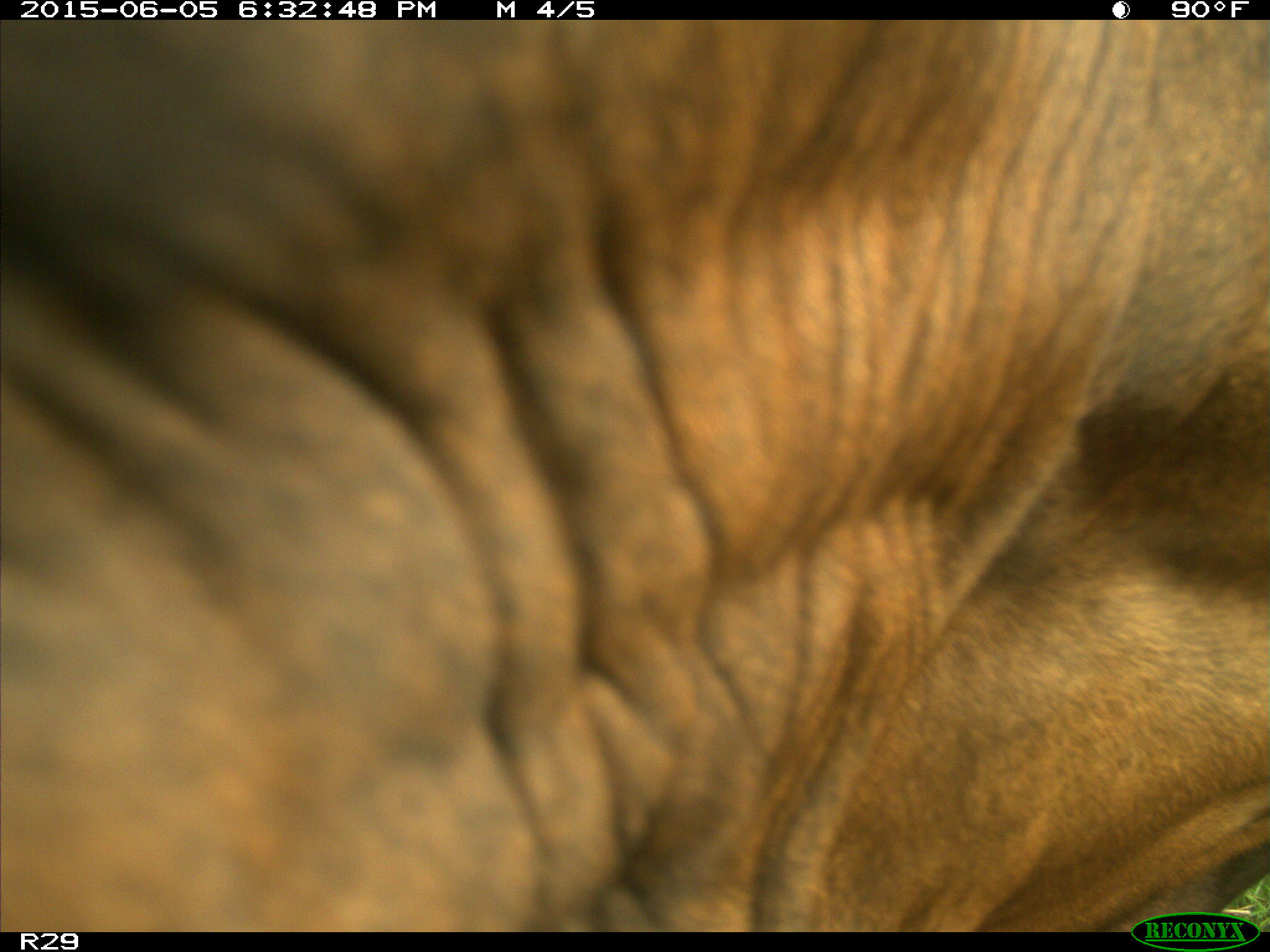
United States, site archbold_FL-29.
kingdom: Animalia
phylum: Chordata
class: Mammalia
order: Artiodactyla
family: Bovidae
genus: Bos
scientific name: Bos taurus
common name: domestic cow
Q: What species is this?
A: Bos taurus (domestic cow).